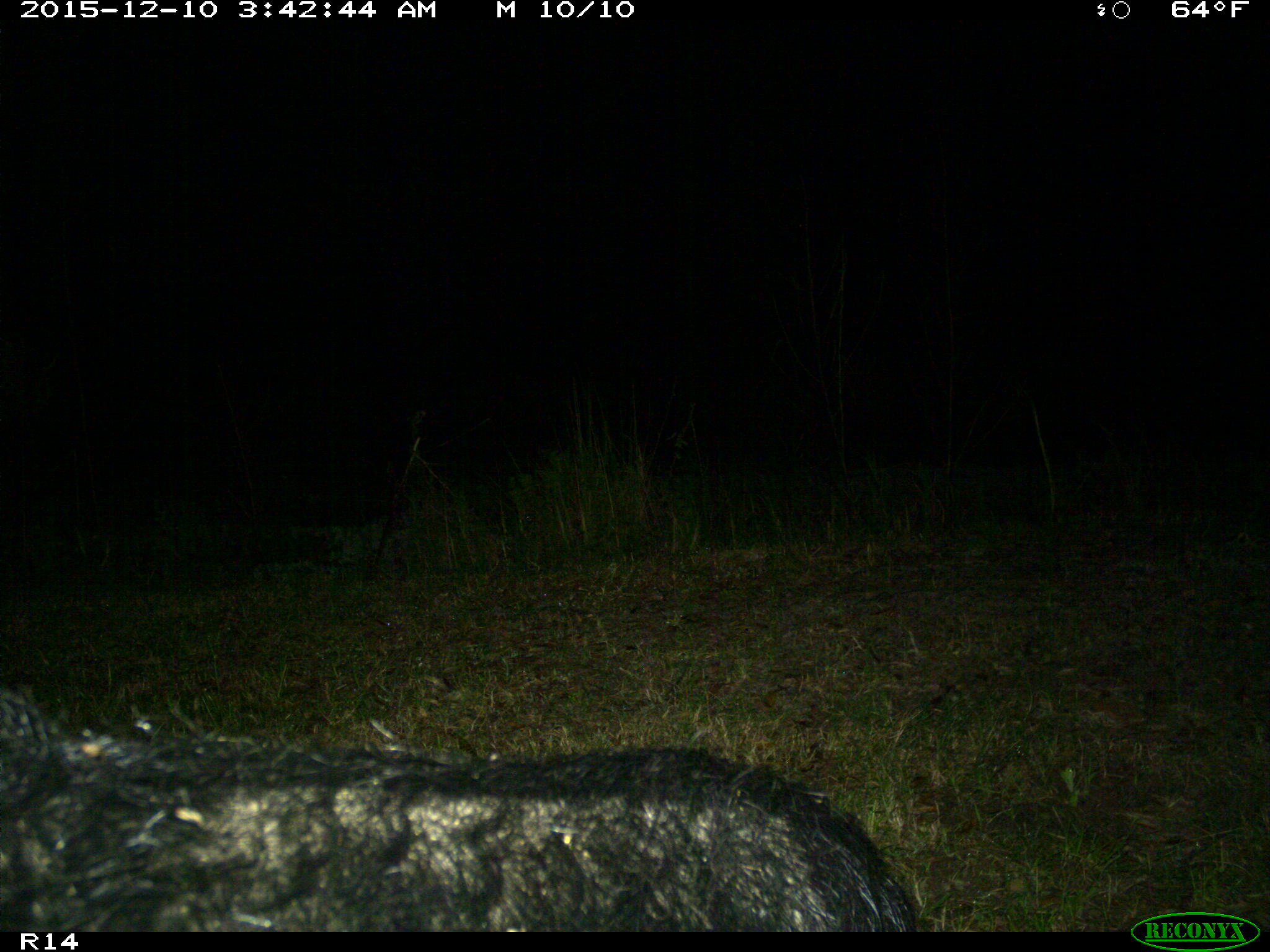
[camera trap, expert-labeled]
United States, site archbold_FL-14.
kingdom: Animalia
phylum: Chordata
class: Mammalia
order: Artiodactyla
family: Suidae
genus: Sus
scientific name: Sus scrofa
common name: wild boar